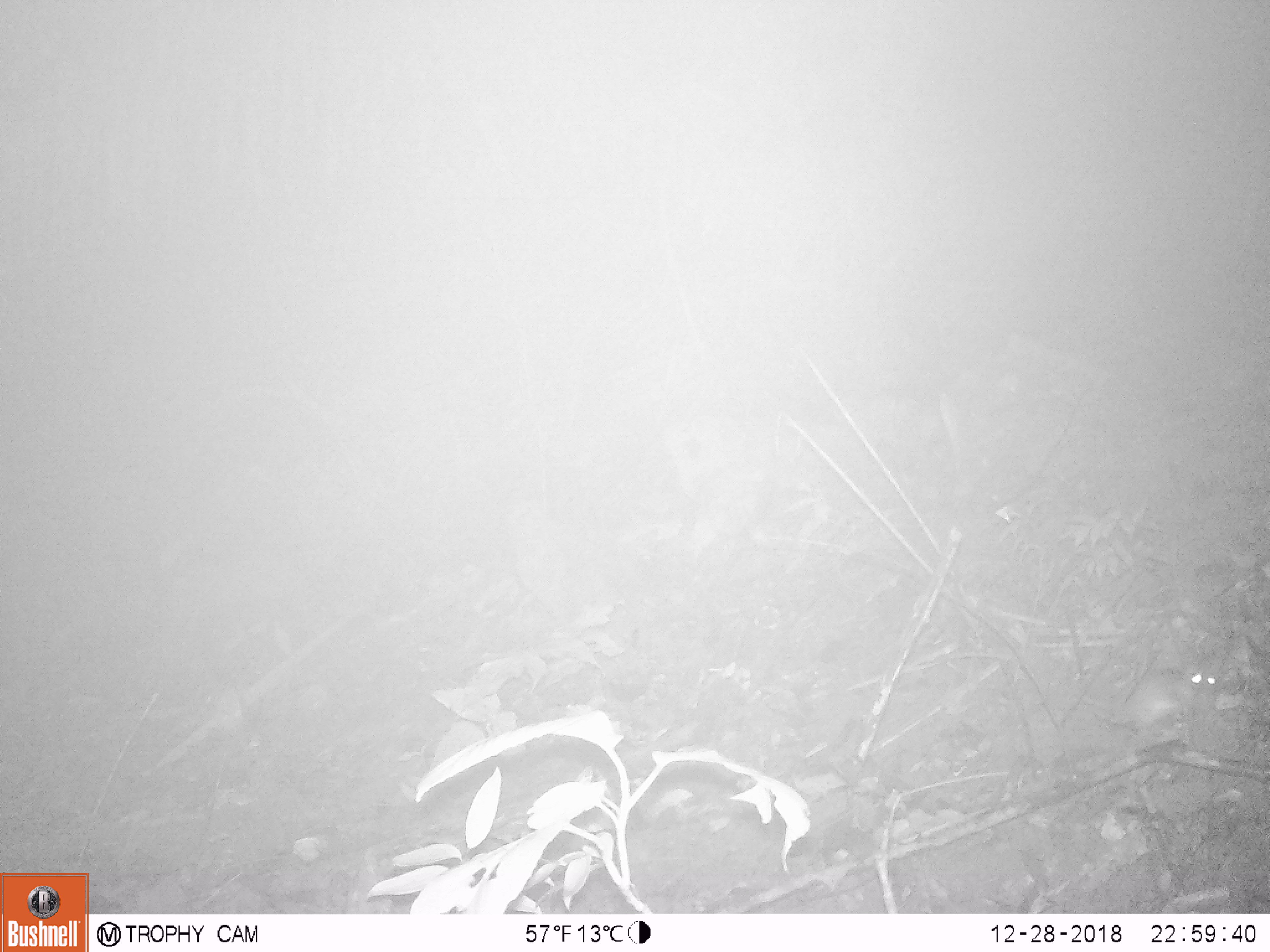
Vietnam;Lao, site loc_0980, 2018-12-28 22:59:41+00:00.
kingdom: Animalia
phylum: Chordata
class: Mammalia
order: Rodentia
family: Muridae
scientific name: Muridae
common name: old-world mice and rats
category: unidentified murid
Unidentified murid (old-world mice and rats) (Muridae). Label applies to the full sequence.